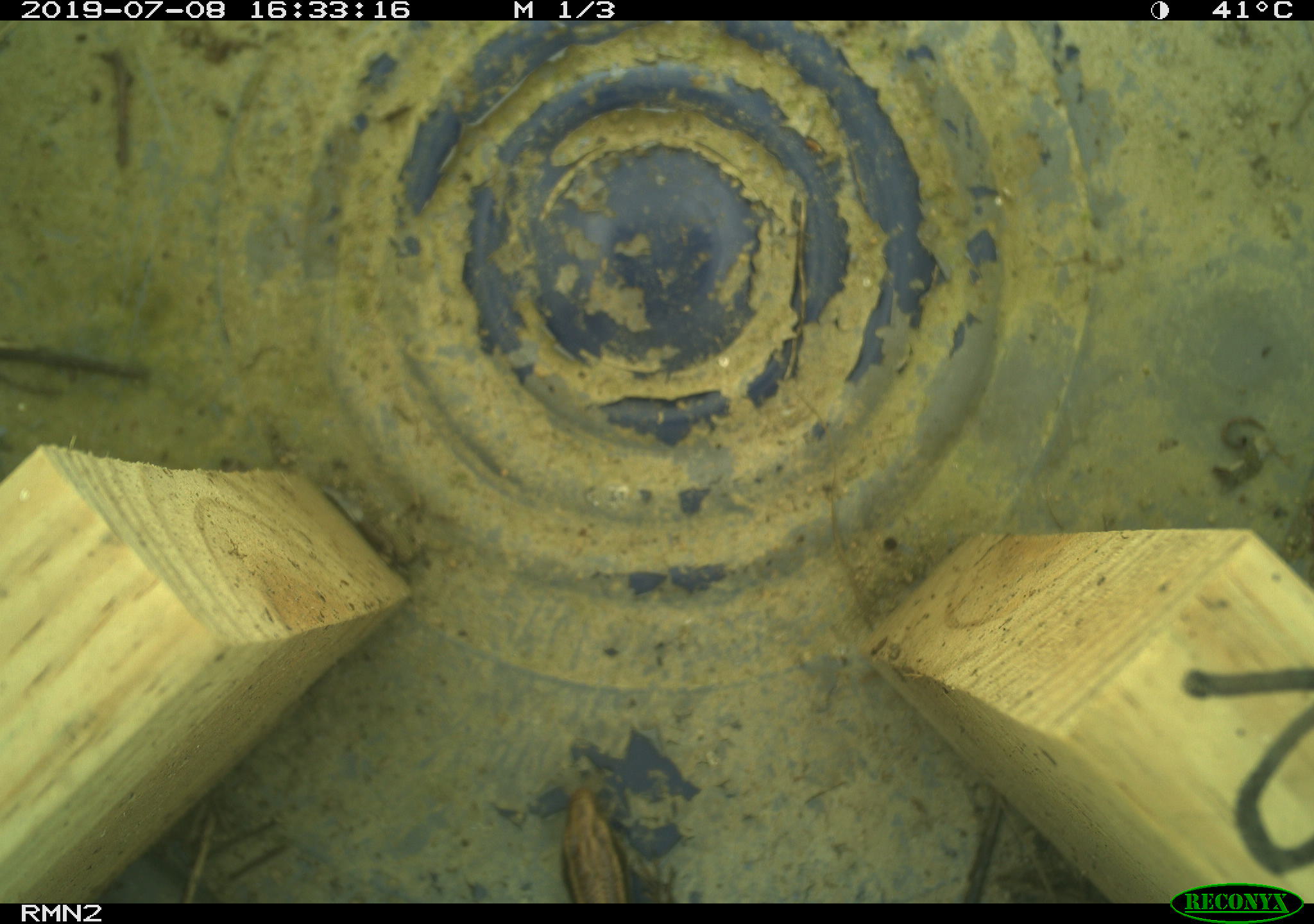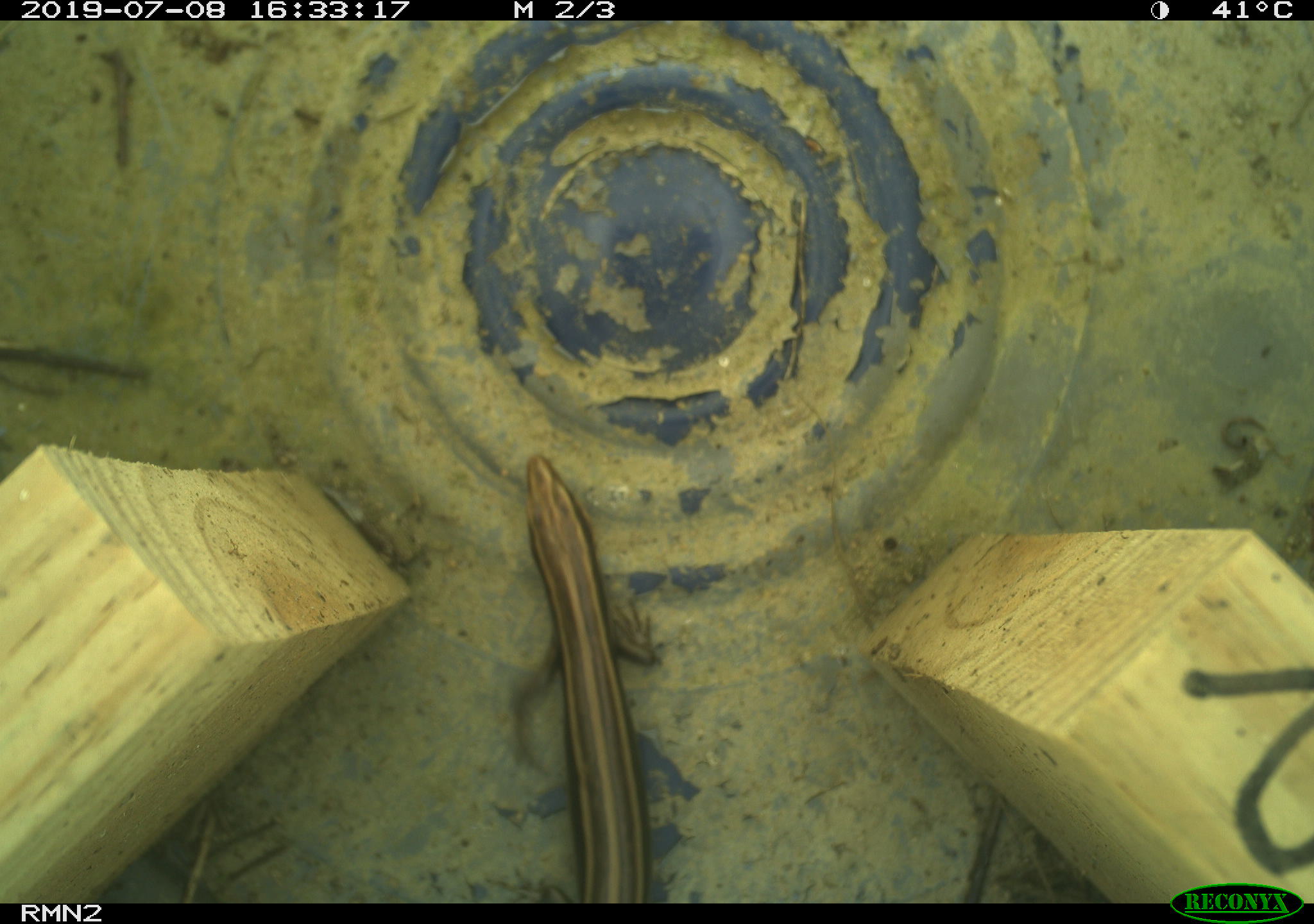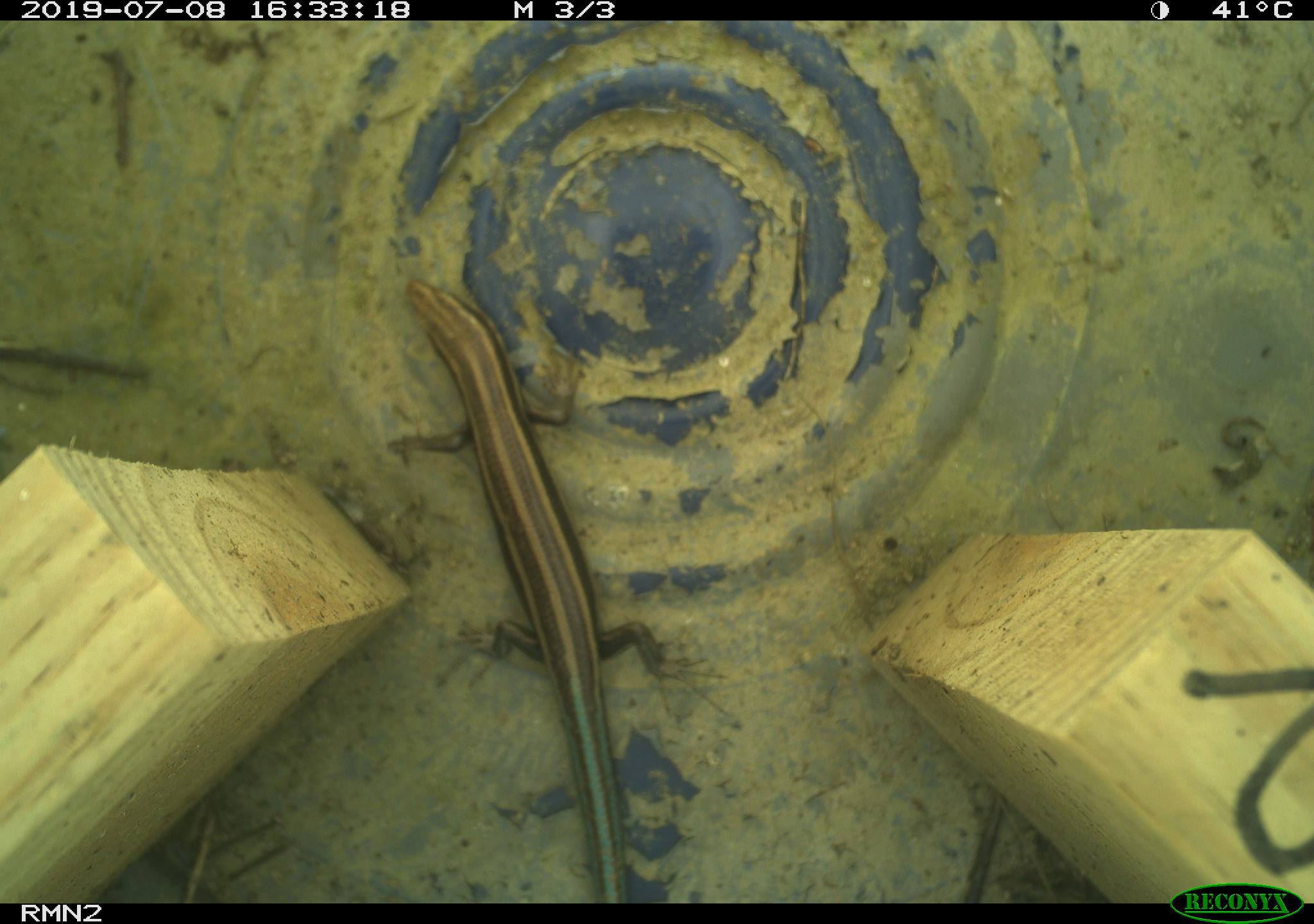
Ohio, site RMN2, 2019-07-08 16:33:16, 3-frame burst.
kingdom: Animalia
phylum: Chordata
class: Reptilia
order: Squamata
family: Scincidae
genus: Plestiodon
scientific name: Plestiodon fasciatus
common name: common five-lined skink